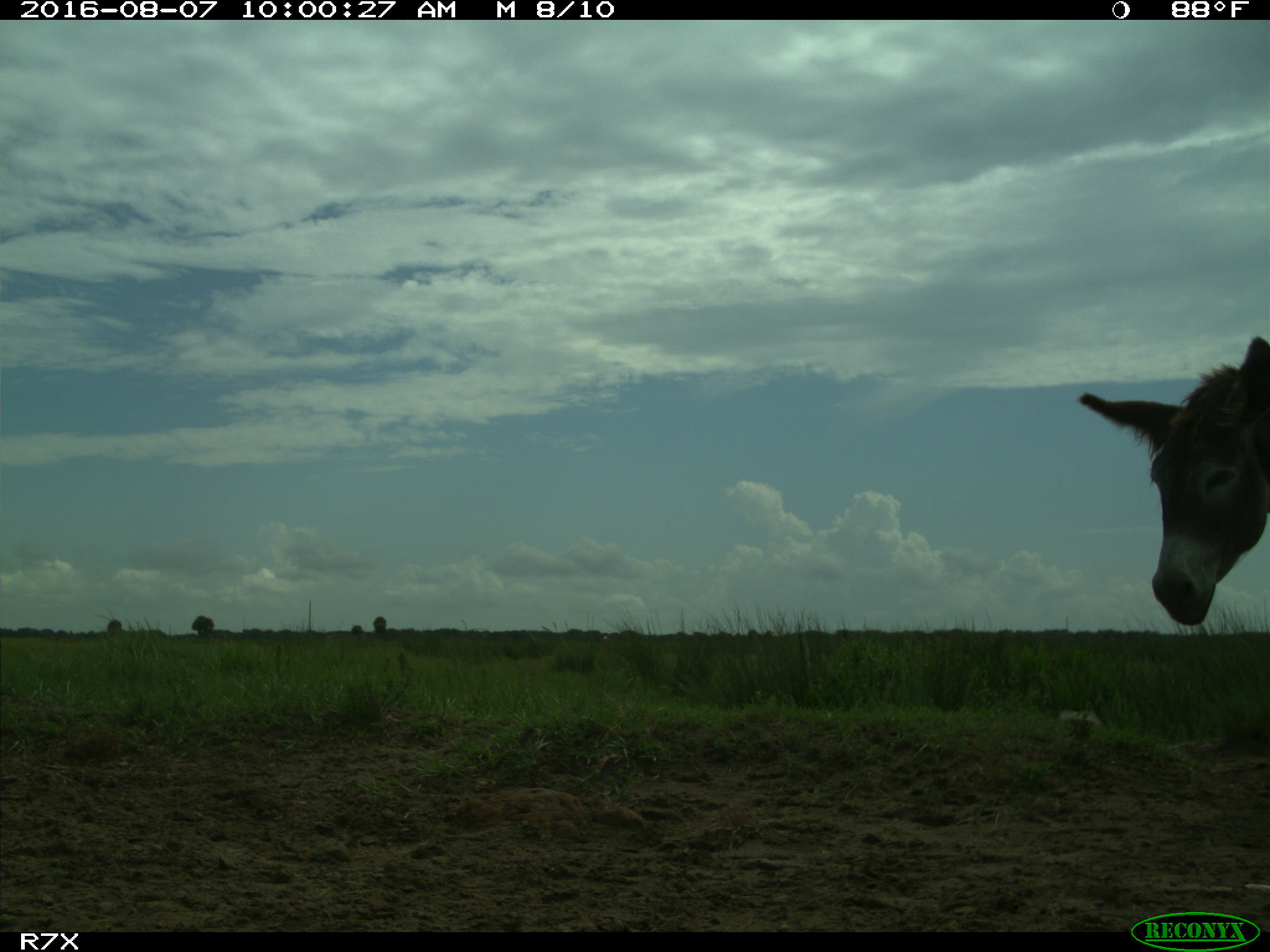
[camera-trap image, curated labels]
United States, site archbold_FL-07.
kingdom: Animalia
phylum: Chordata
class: Mammalia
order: Perissodactyla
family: Equidae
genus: Equus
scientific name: Equus africanus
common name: african wild ass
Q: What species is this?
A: Equus africanus (african wild ass).